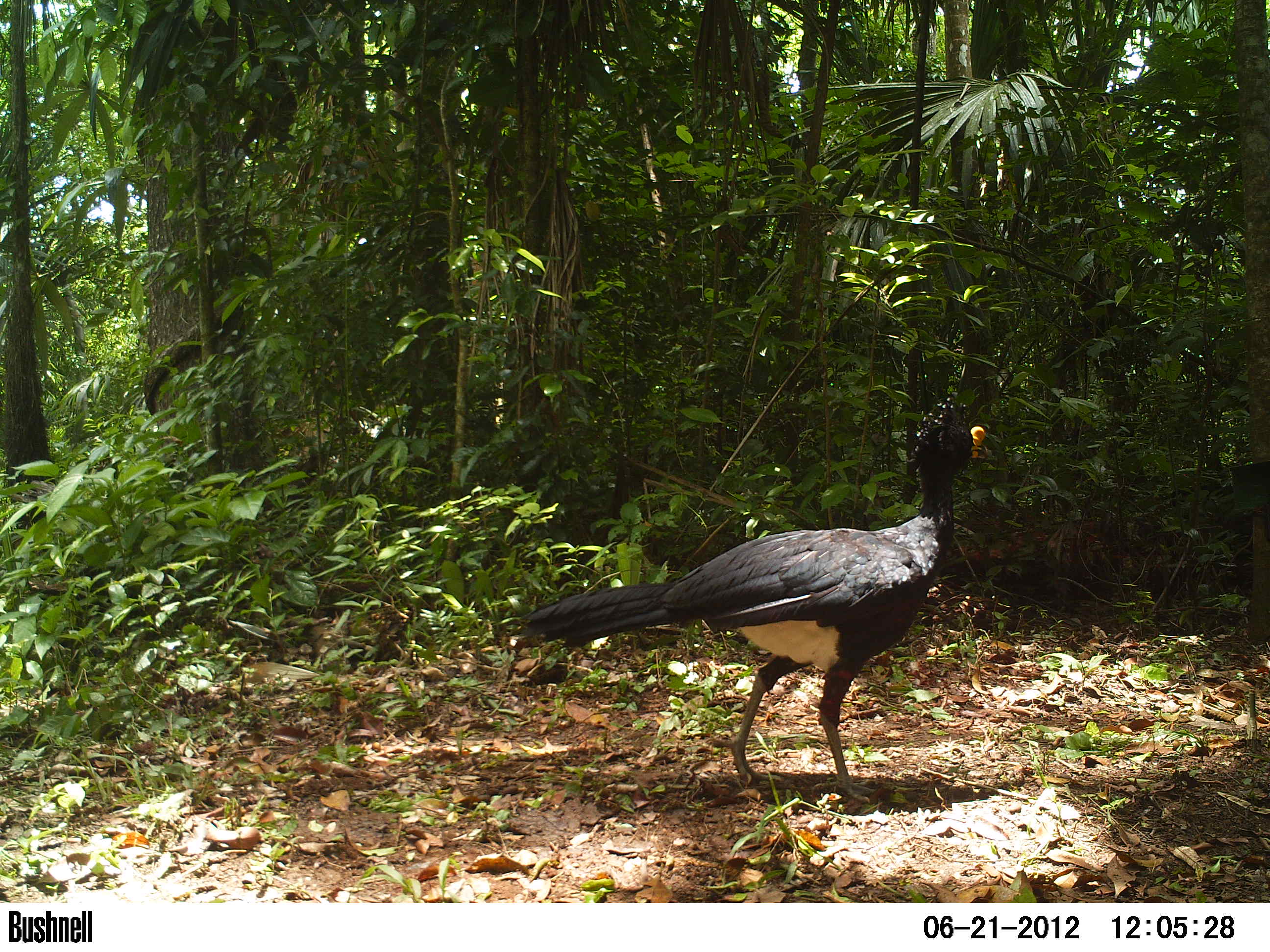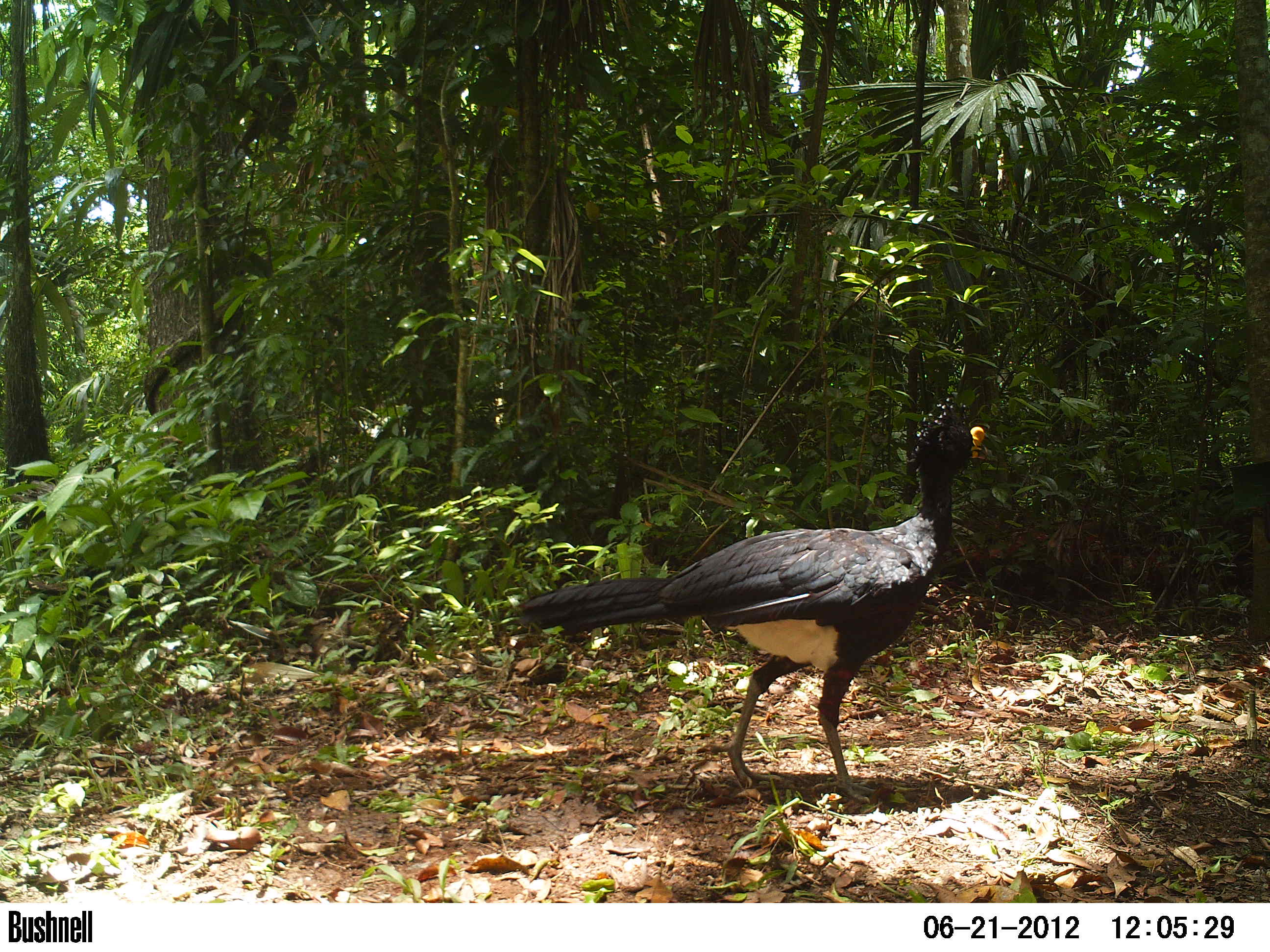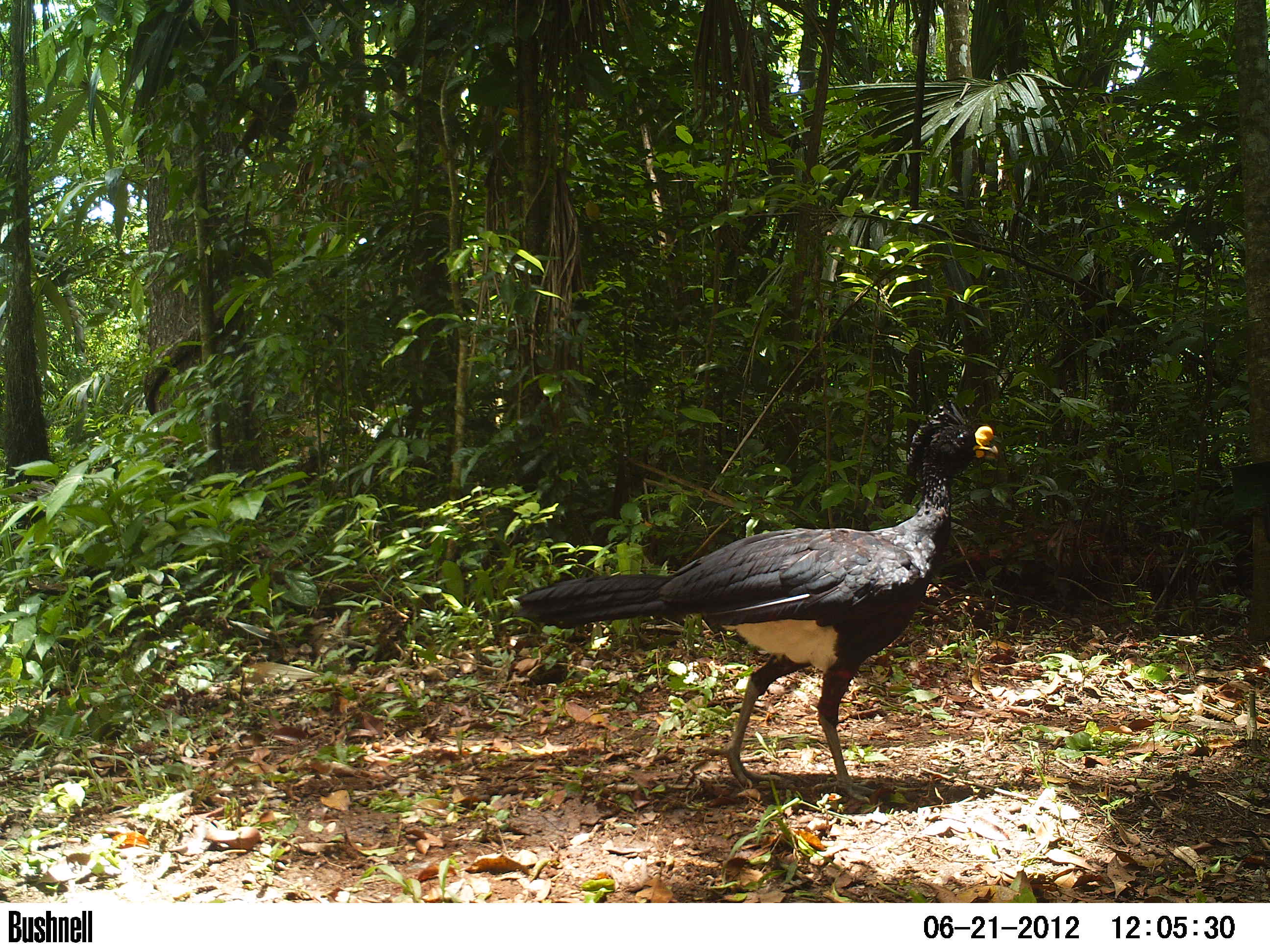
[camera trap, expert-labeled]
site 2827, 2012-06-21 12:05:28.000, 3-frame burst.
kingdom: Animalia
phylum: Chordata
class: Aves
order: Galliformes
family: Cracidae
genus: Crax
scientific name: Crax rubra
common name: great curassow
Crax rubra (great curassow), count 1, age adult, sex male.